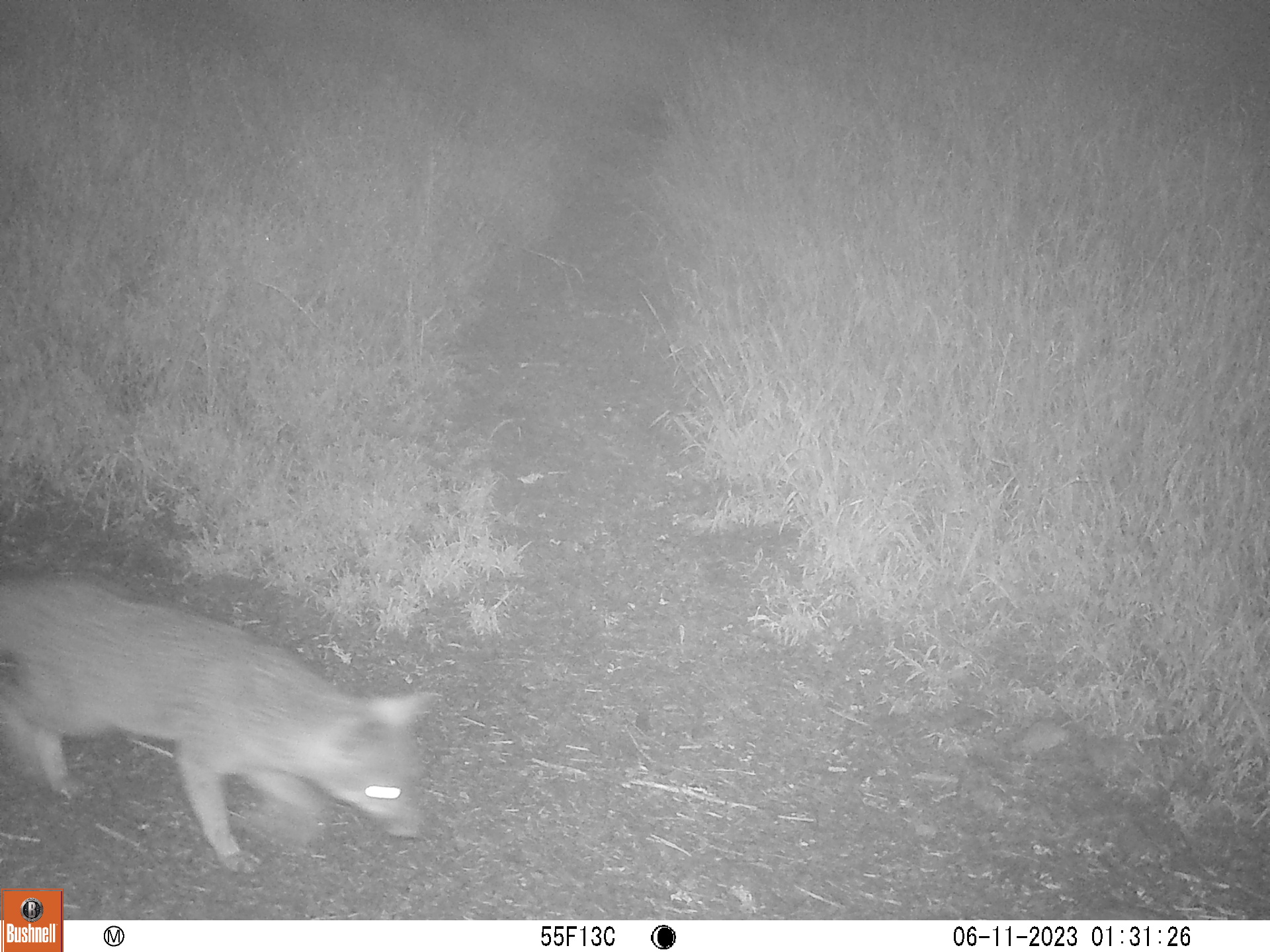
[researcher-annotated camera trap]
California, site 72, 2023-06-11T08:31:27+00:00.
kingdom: Animalia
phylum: Chordata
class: Mammalia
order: Carnivora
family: Canidae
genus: Urocyon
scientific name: Urocyon cinereoargenteus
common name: gray fox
Gray fox (Urocyon cinereoargenteus).